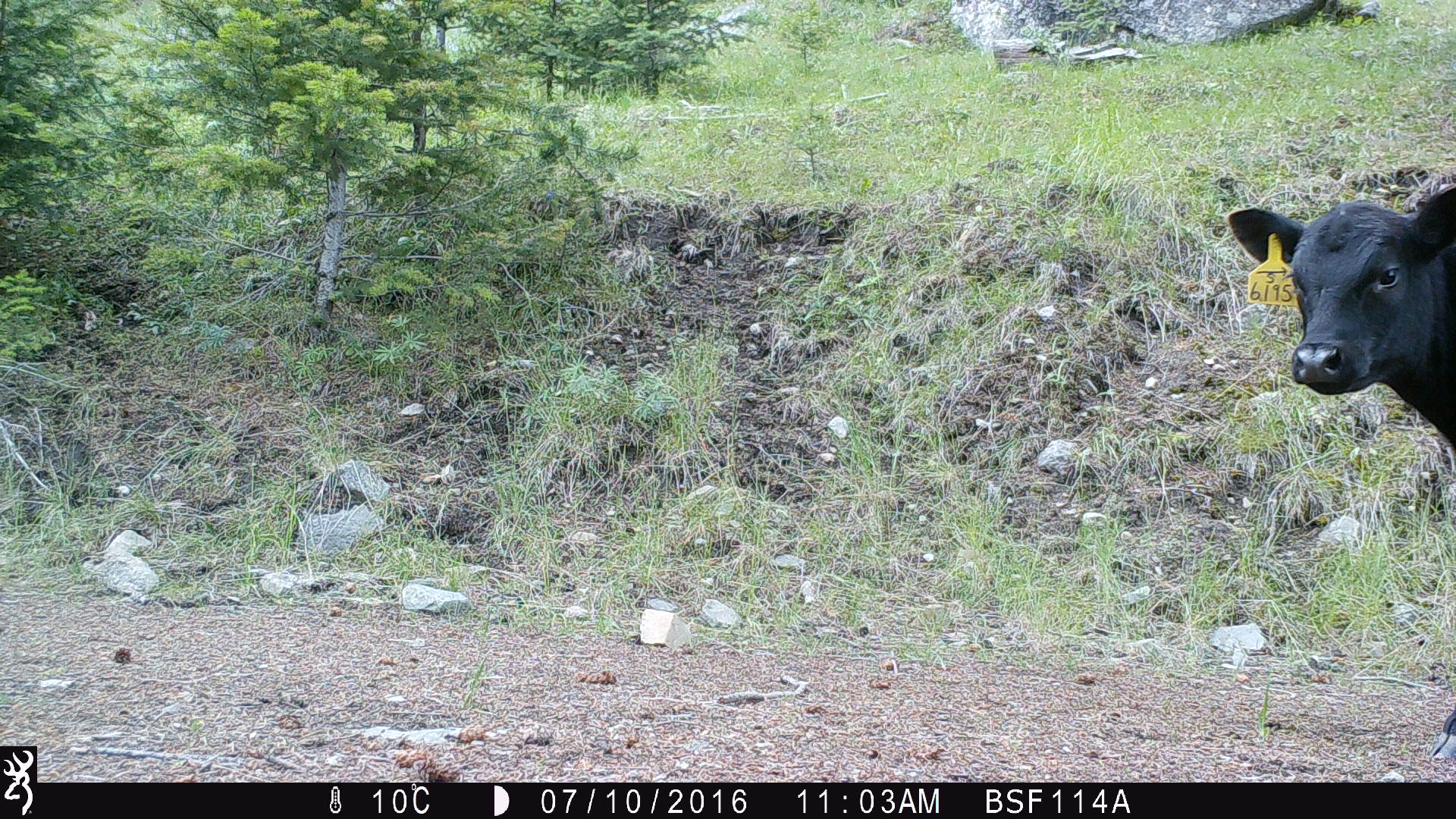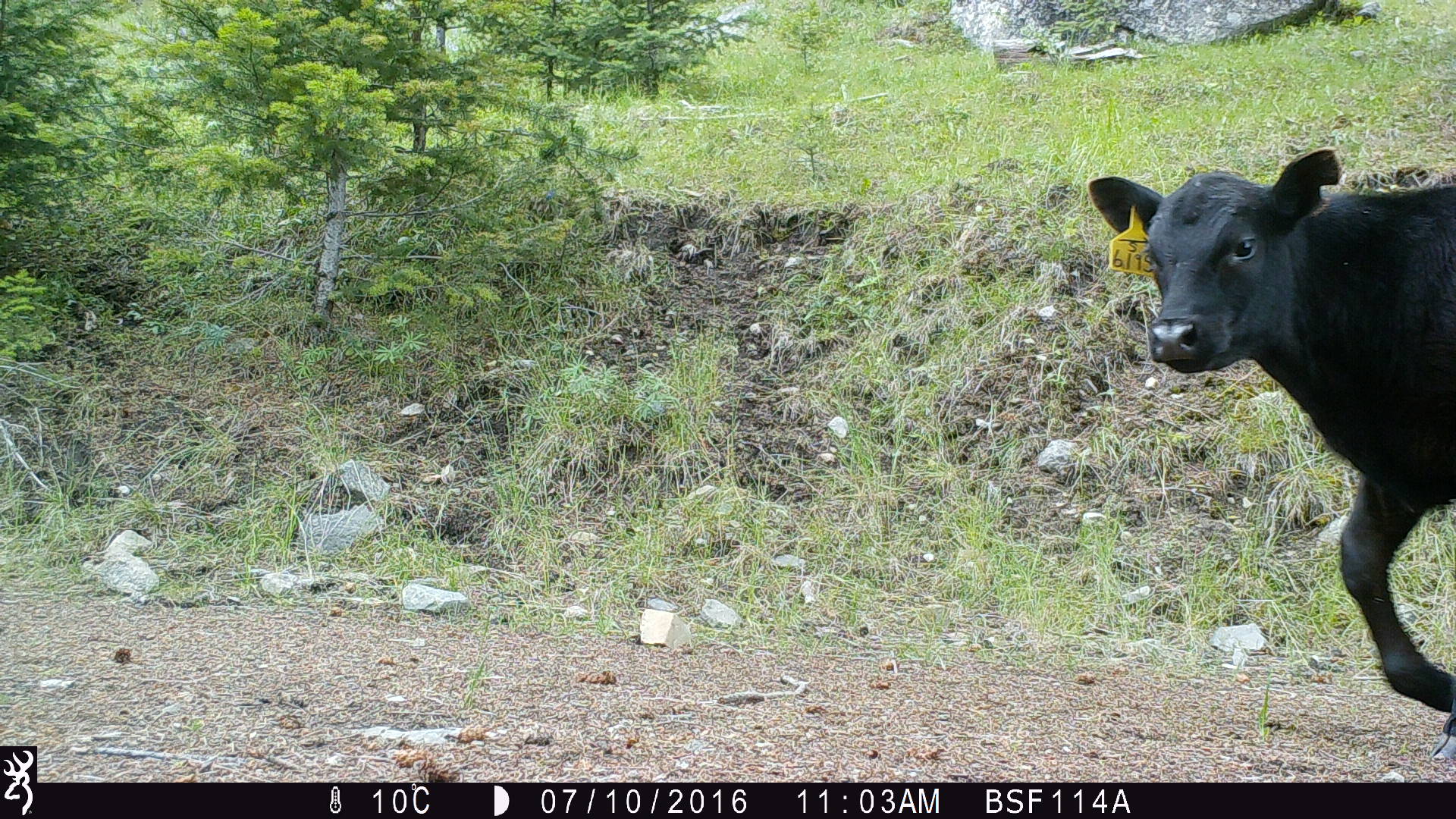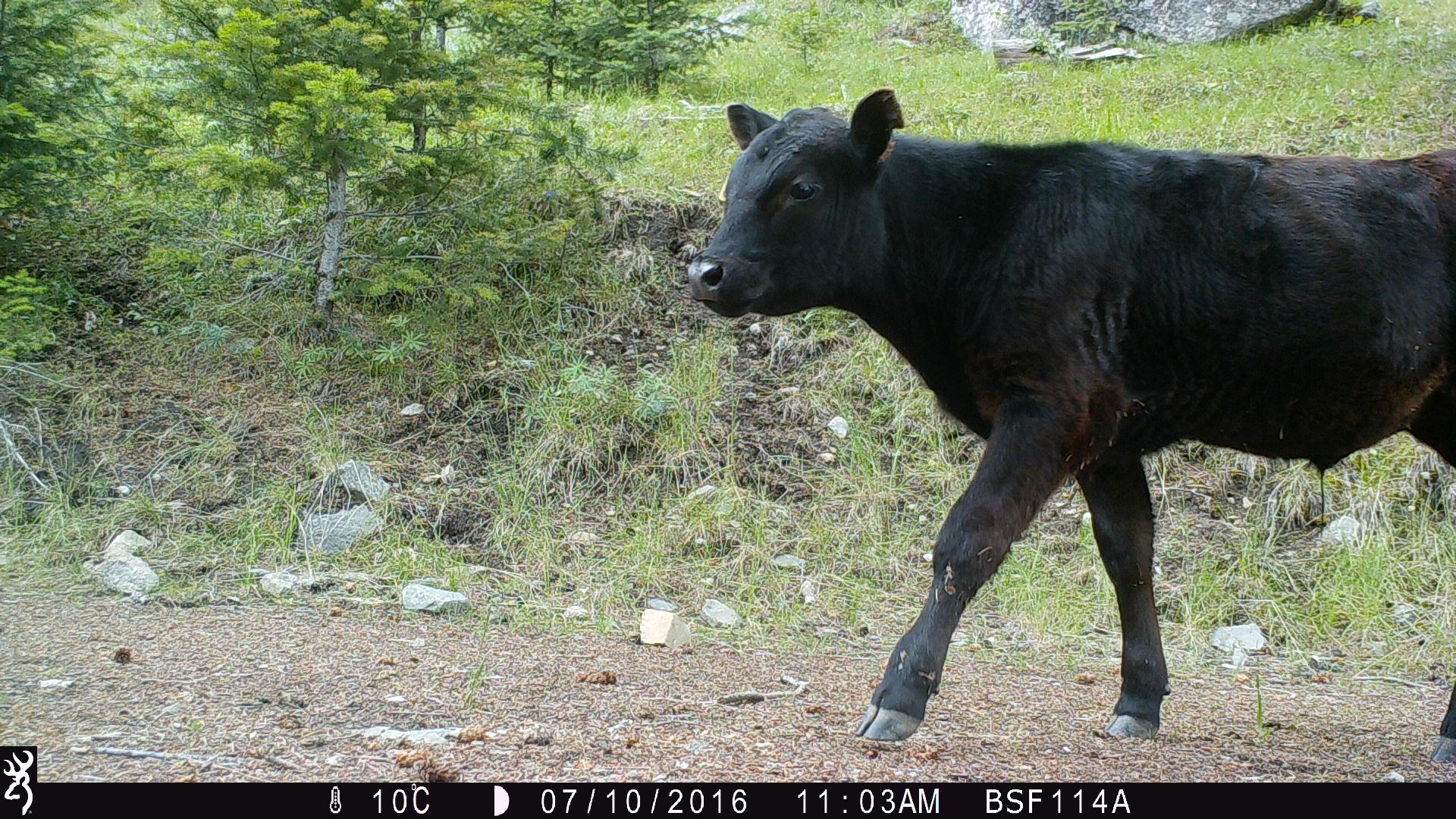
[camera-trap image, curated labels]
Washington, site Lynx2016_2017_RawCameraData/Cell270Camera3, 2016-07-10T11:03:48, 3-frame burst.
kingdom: Animalia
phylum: Chordata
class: Mammalia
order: Artiodactyla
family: Bovidae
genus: Bos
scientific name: Bos taurus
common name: domestic cattle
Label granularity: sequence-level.